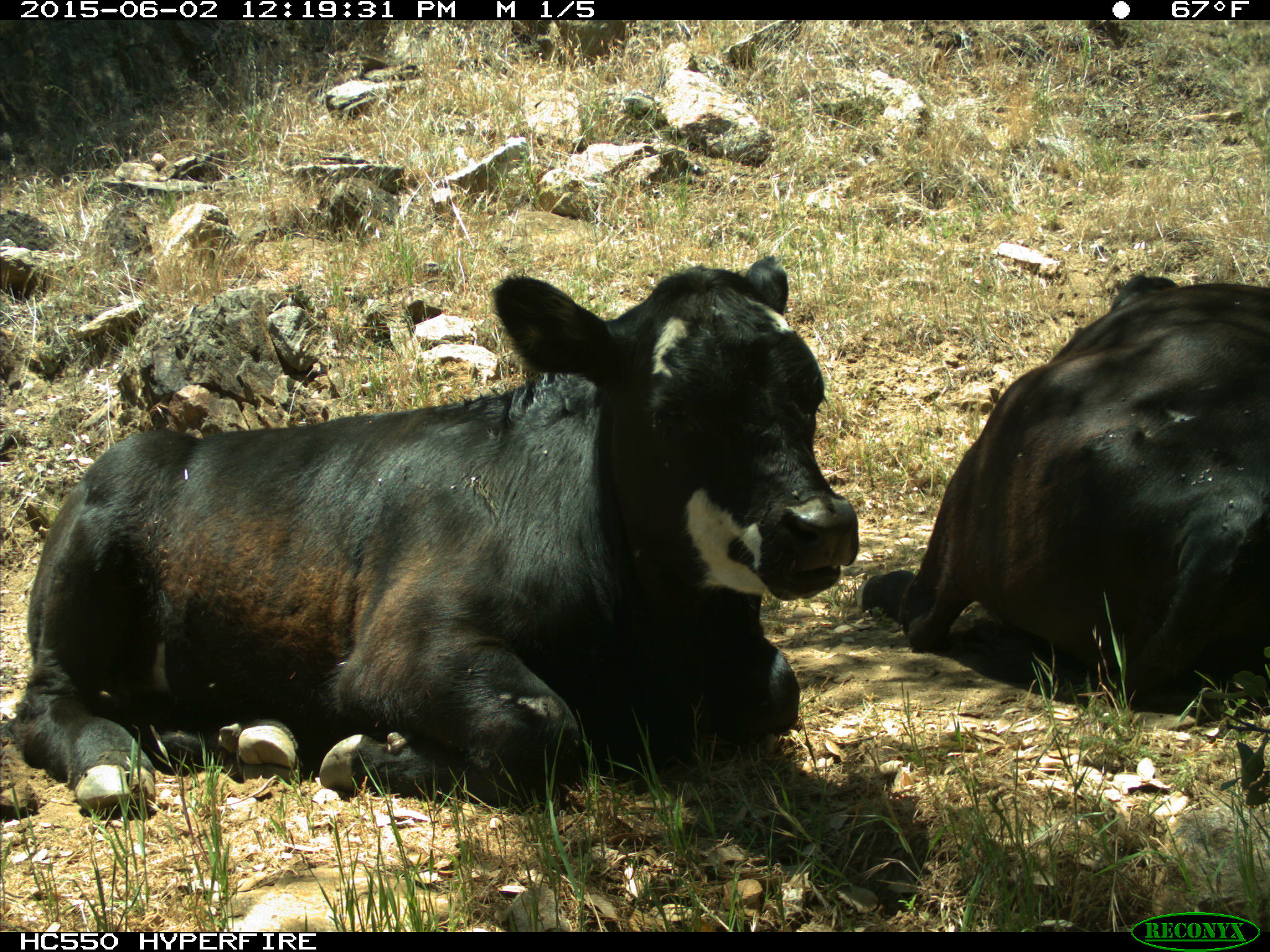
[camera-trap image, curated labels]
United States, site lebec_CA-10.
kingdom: Animalia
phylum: Chordata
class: Mammalia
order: Artiodactyla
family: Bovidae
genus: Bos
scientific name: Bos taurus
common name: domestic cow